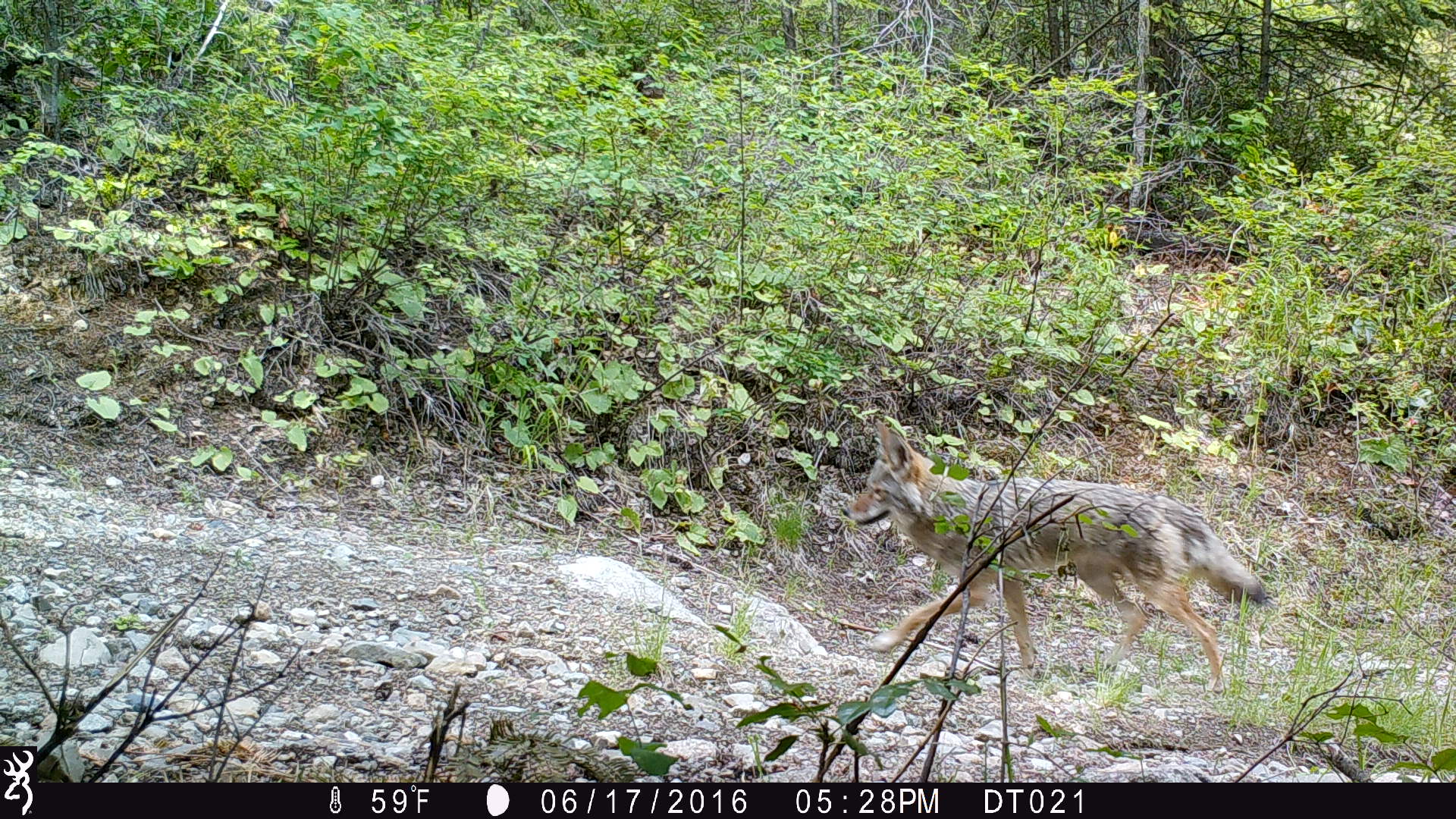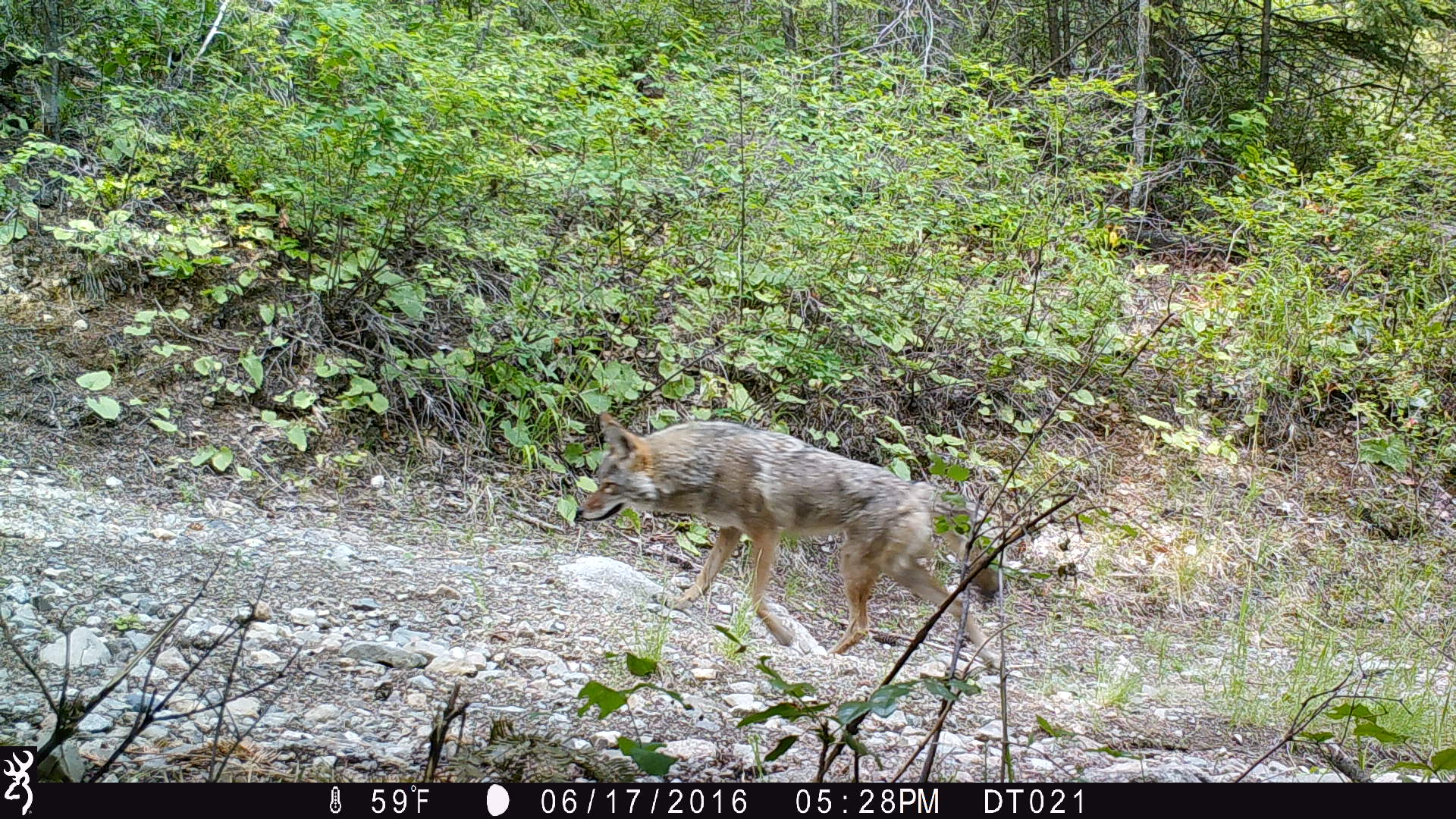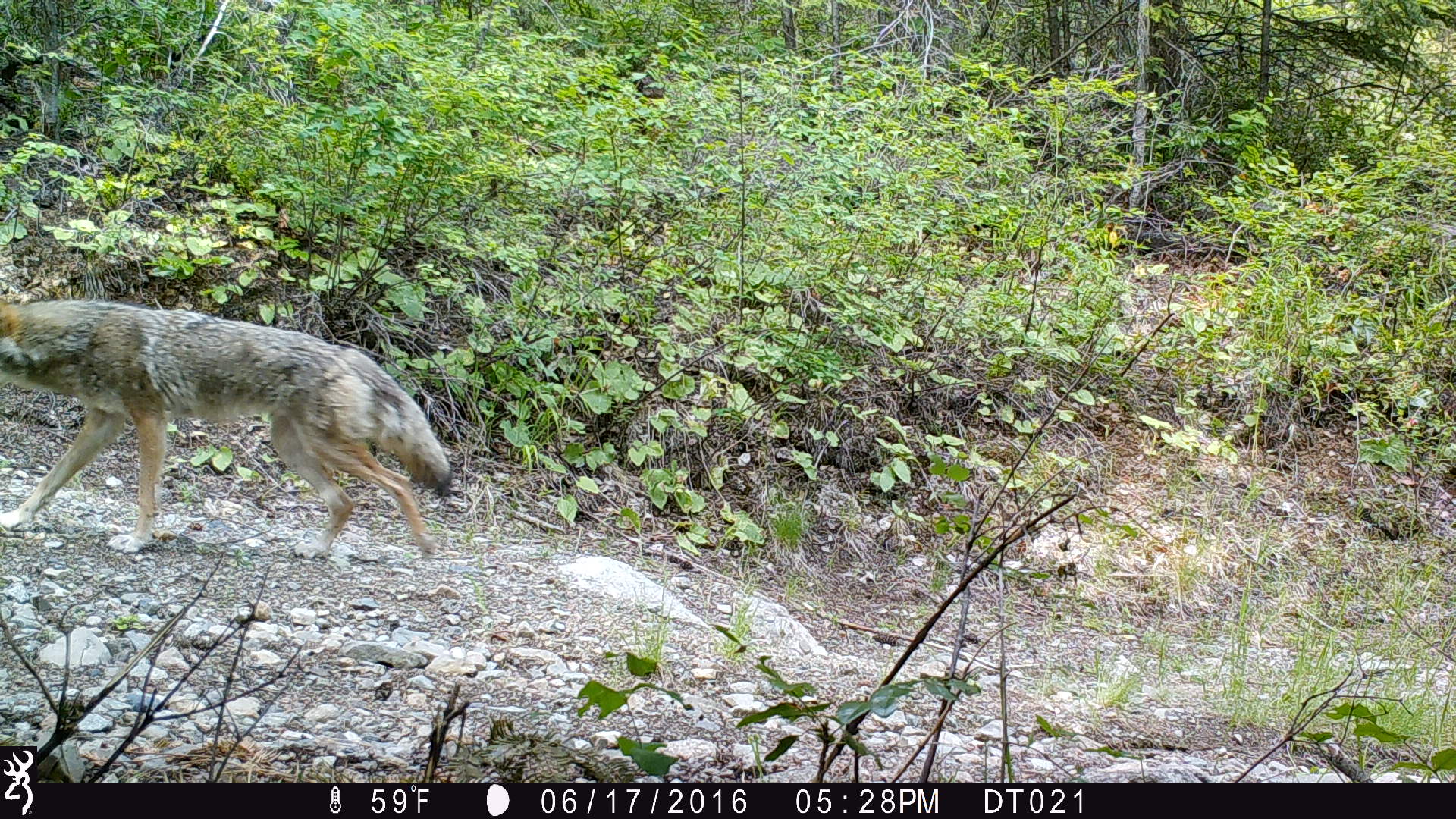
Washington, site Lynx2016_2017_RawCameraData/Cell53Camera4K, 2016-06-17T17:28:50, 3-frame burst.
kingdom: Animalia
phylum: Chordata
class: Mammalia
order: Carnivora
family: Canidae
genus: Canis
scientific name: Canis latrans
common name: coyote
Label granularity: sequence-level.